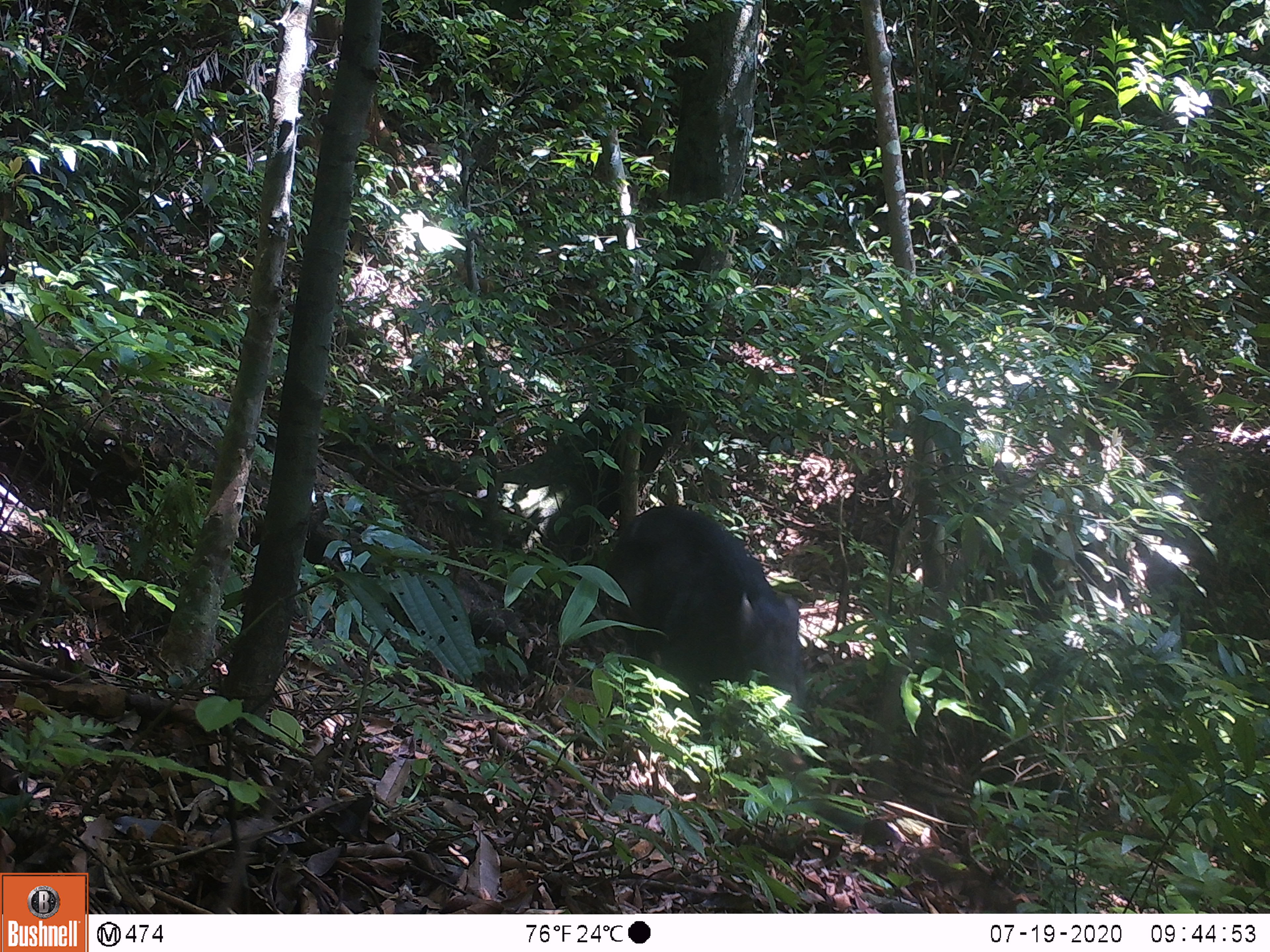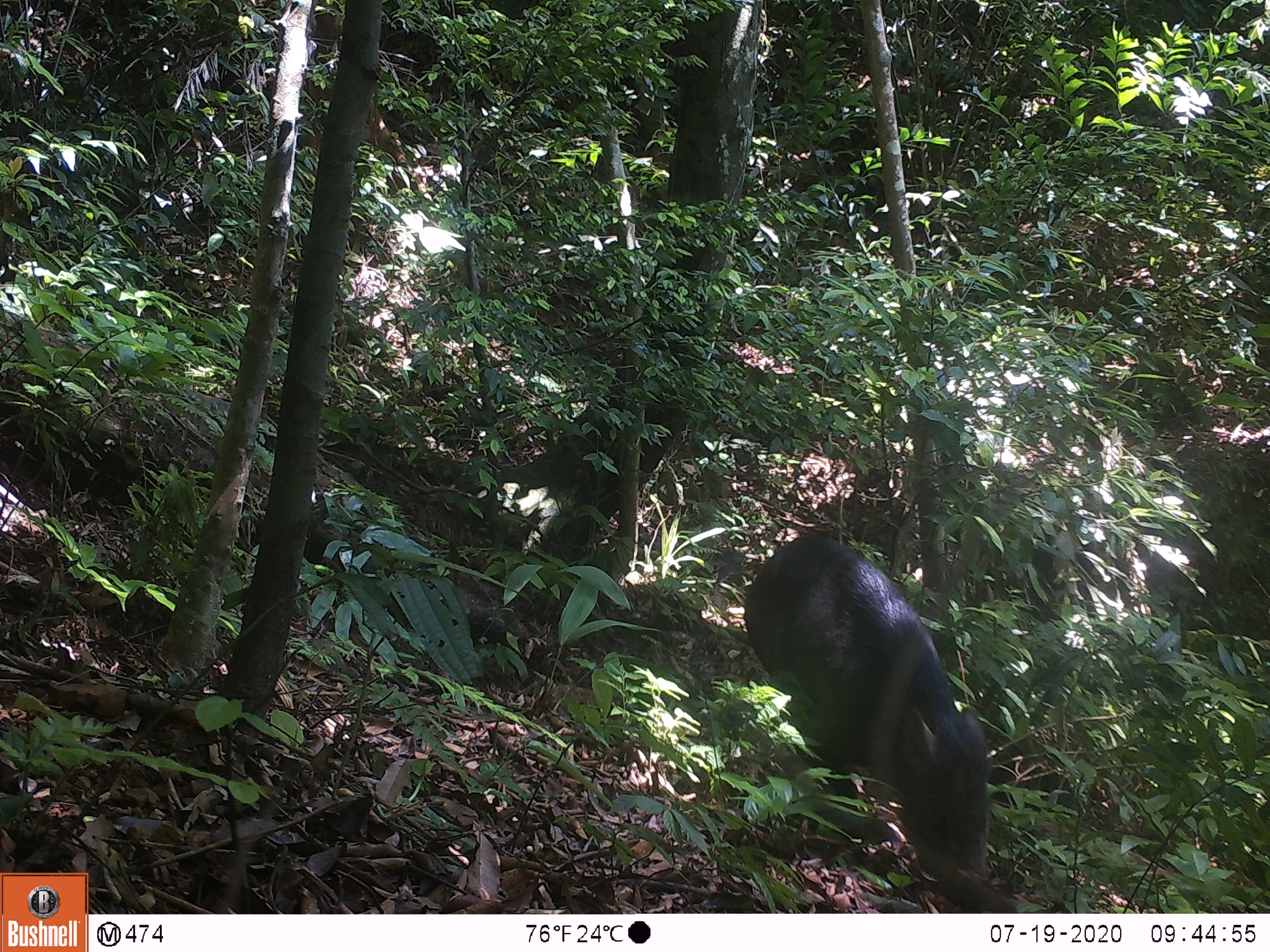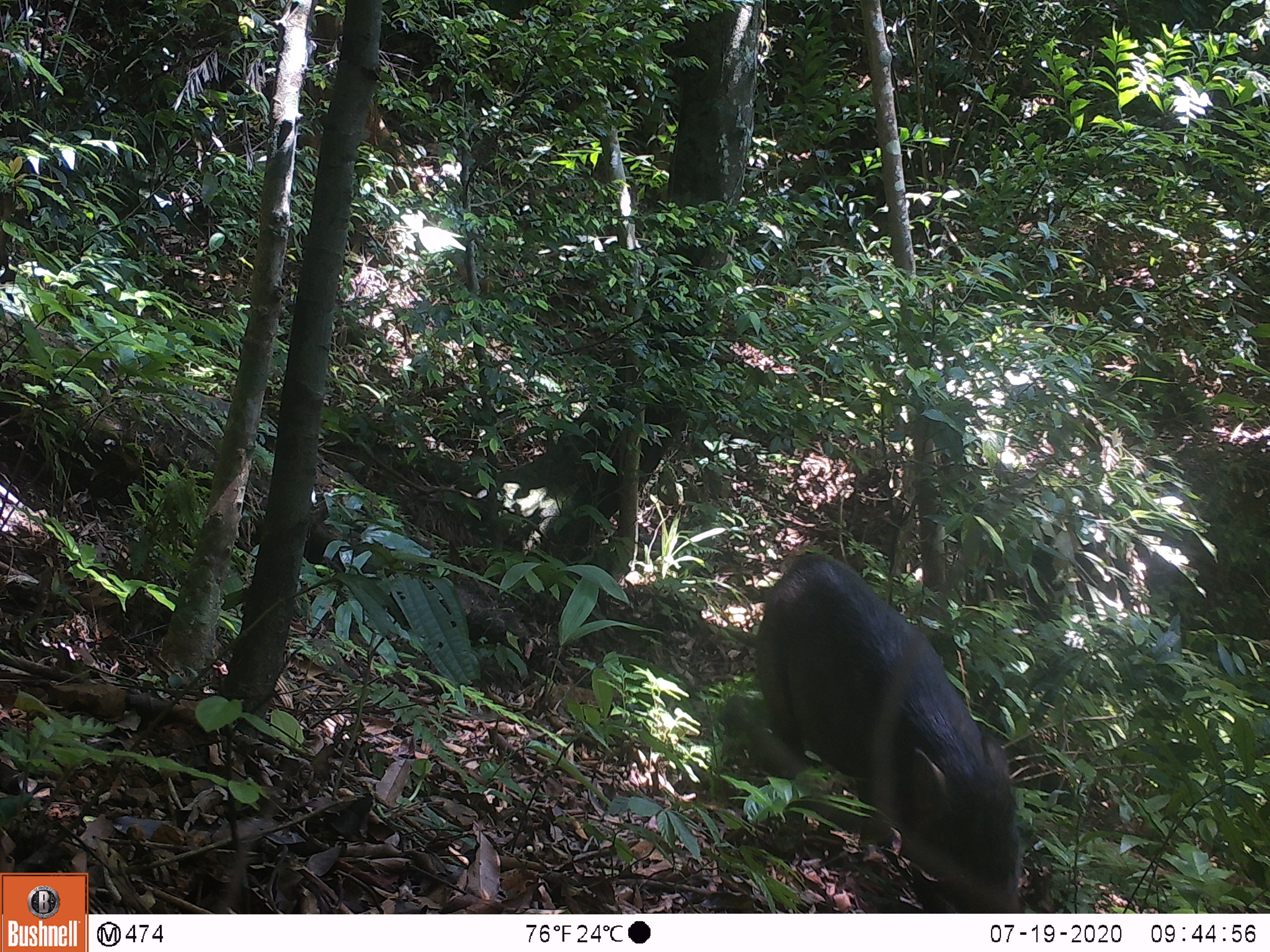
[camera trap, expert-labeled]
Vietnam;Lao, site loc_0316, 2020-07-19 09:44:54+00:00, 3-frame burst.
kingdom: Animalia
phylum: Chordata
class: Mammalia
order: Artiodactyla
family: Suidae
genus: Sus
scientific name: Sus scrofa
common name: eurasian wild pig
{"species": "eurasian wild pig (Sus scrofa)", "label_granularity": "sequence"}